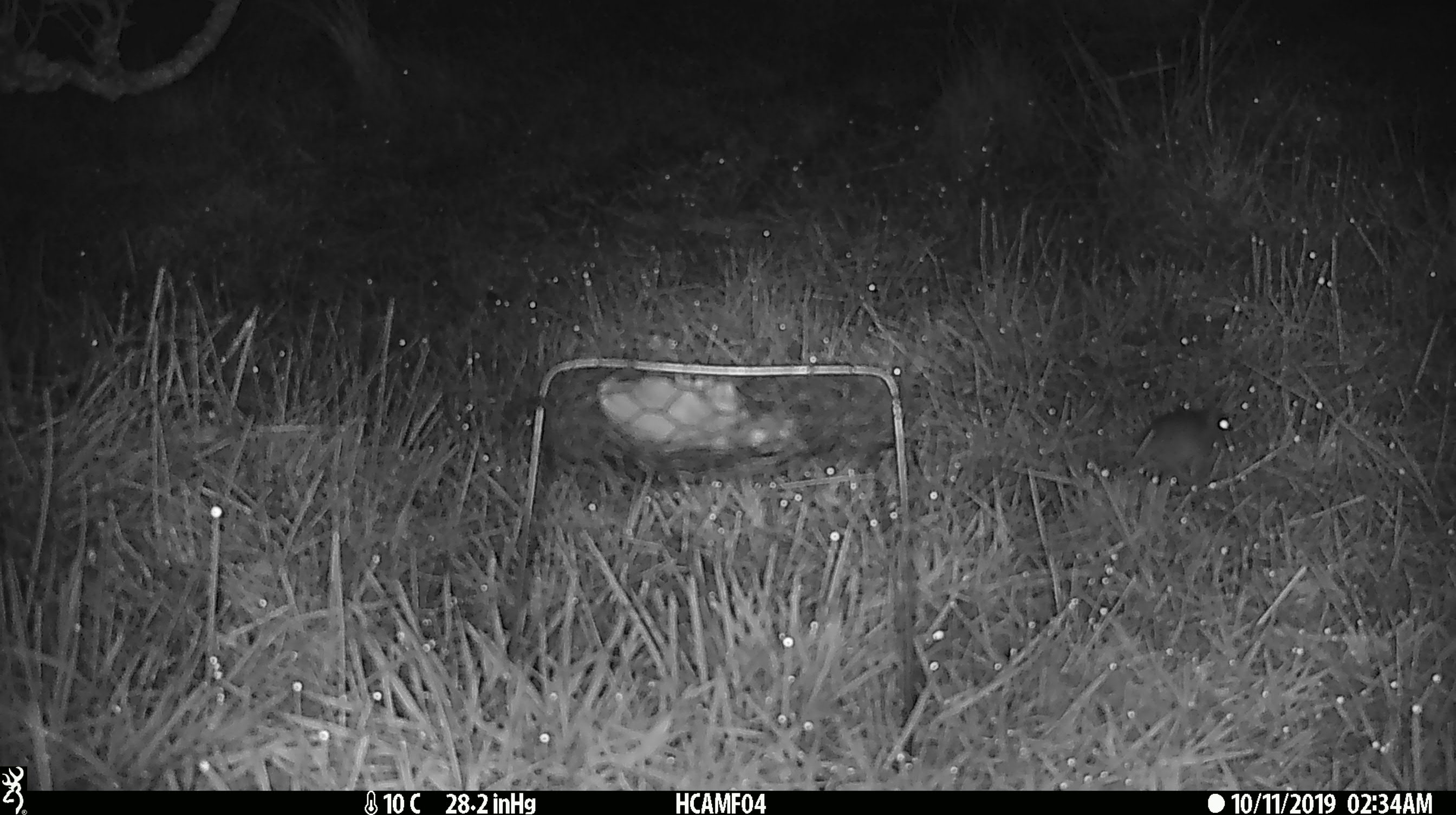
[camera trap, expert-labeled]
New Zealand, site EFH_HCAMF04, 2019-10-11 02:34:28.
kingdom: Animalia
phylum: Chordata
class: Mammalia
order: Rodentia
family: Muridae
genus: Mus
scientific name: Mus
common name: mouse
Mouse (Mus).